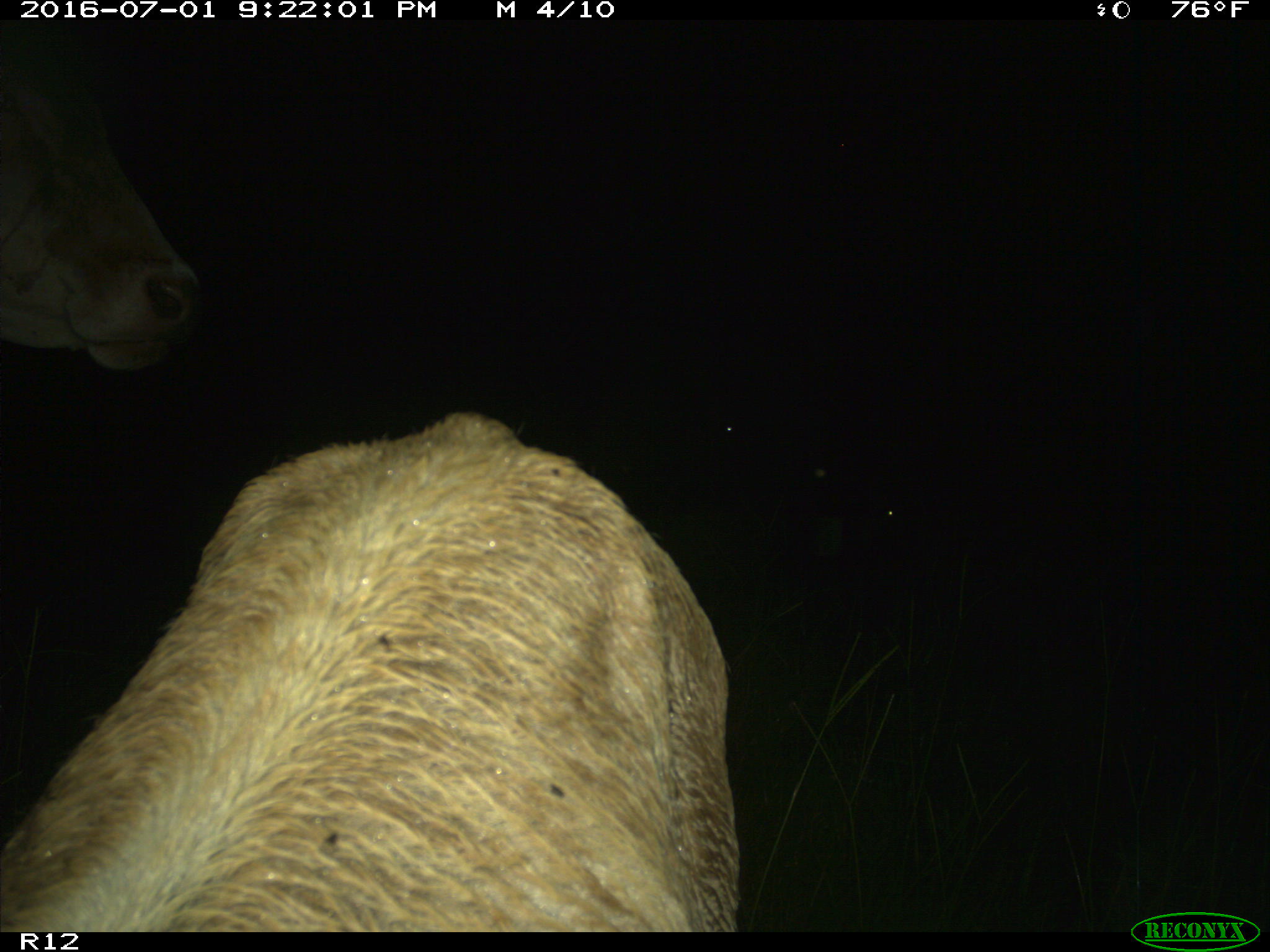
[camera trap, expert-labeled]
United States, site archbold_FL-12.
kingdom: Animalia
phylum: Chordata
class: Mammalia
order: Artiodactyla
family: Bovidae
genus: Bos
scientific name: Bos taurus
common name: domestic cow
Bos taurus (domestic cow).